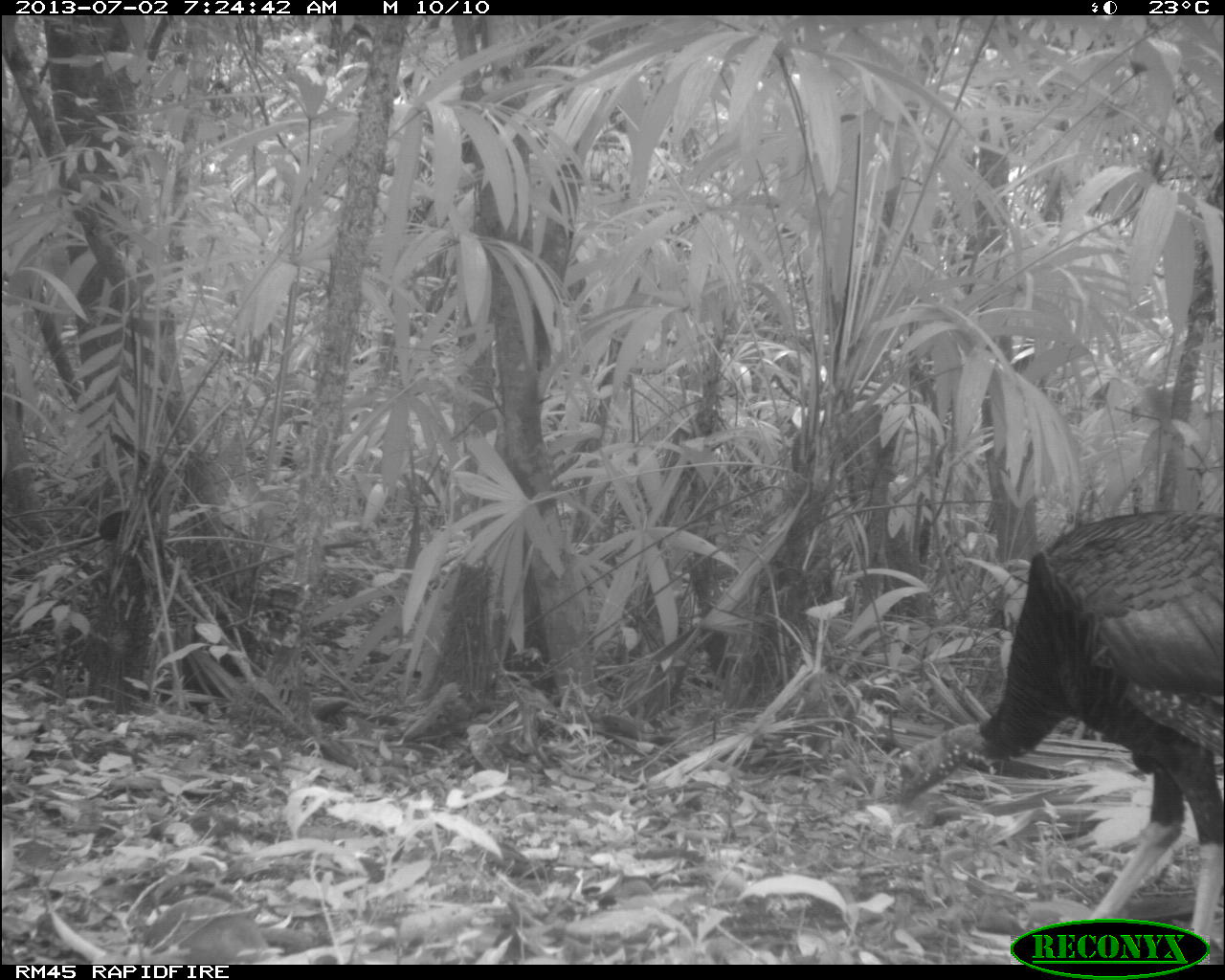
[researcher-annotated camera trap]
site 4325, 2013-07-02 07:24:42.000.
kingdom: Animalia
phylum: Chordata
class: Aves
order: Galliformes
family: Phasianidae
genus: Meleagris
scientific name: Meleagris ocellata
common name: ocellated turkey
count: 1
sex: male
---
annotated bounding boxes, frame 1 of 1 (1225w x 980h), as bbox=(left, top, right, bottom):
meleagris ocellata: bbox=(880, 509, 1222, 964)